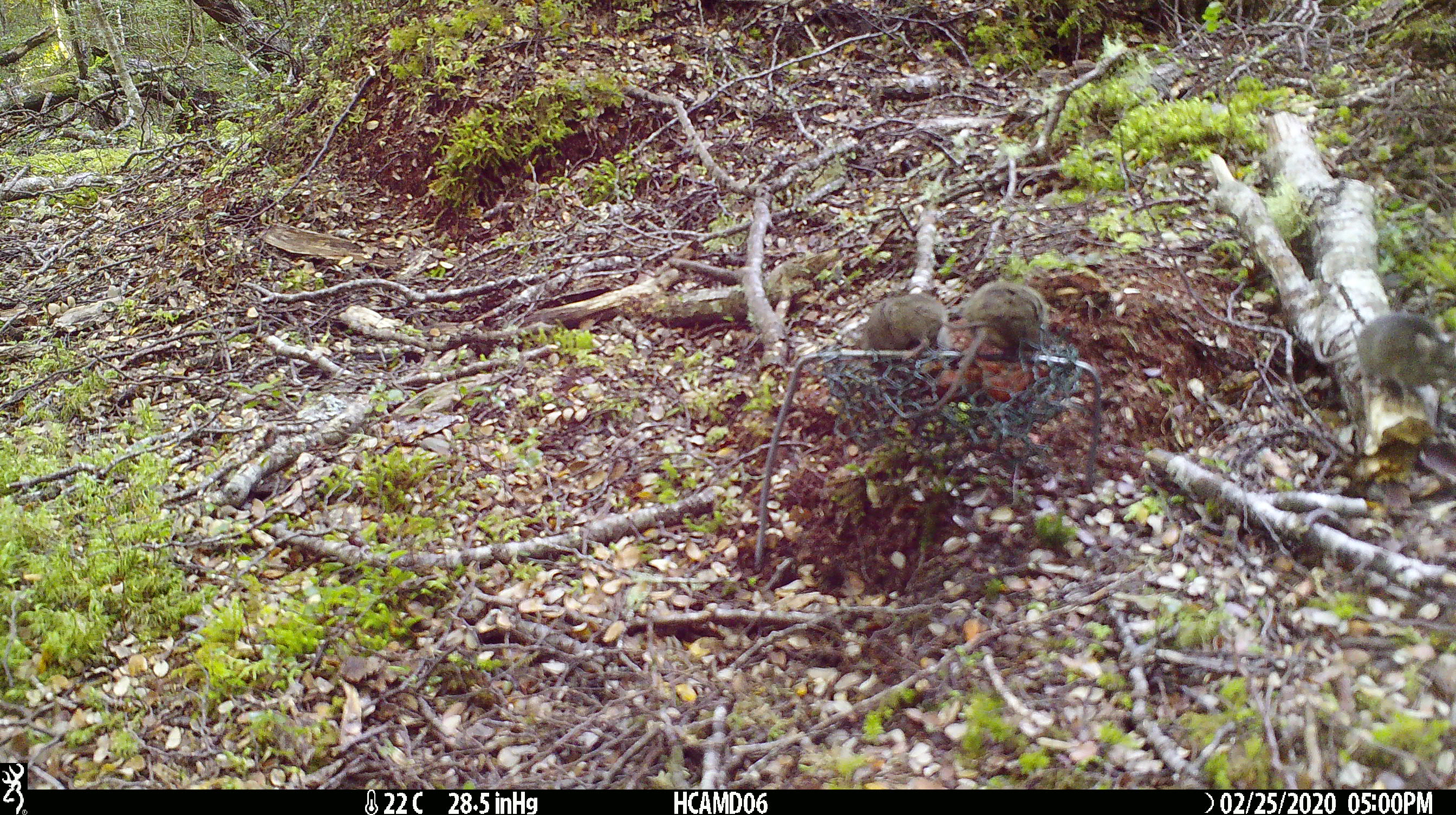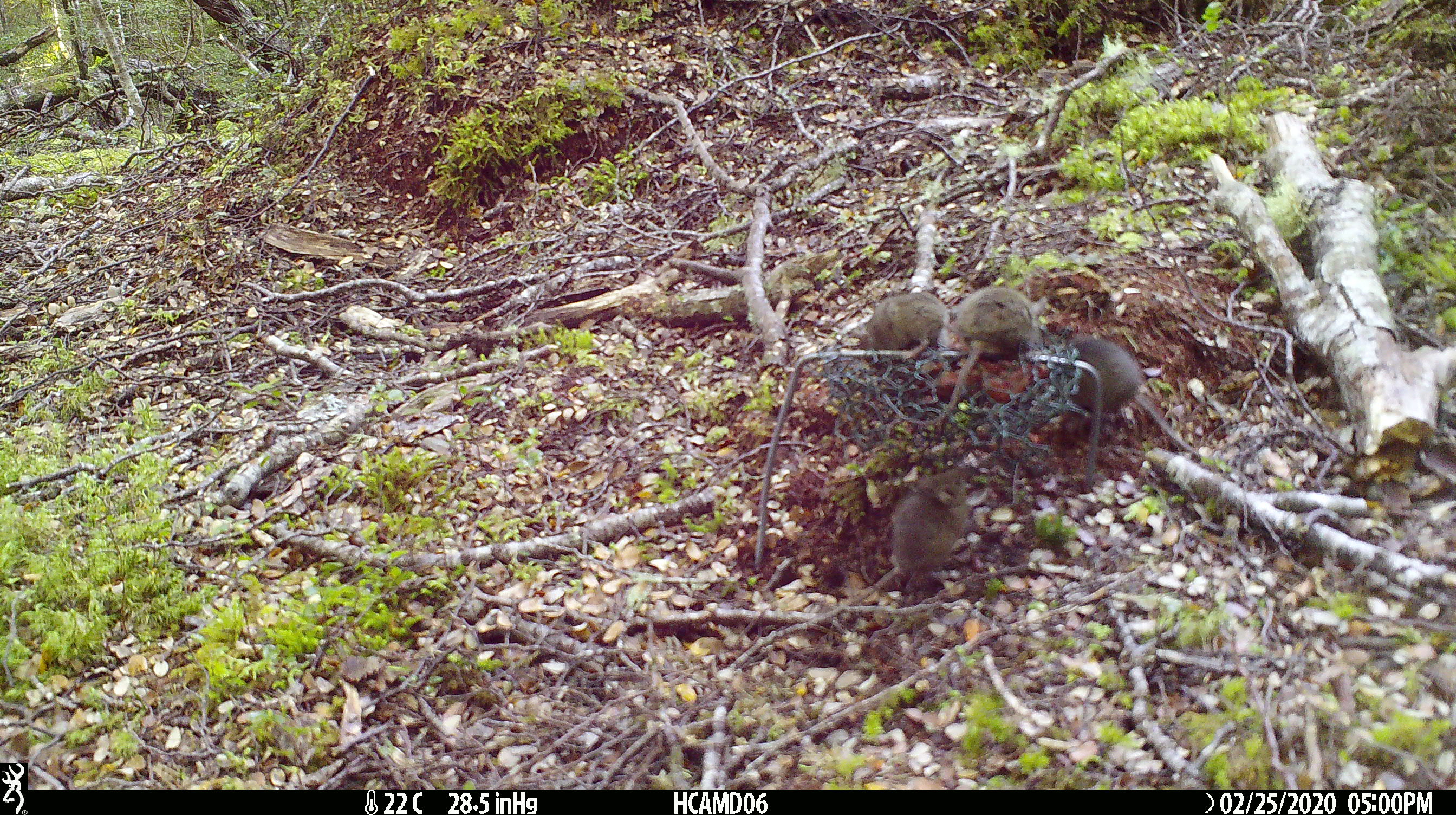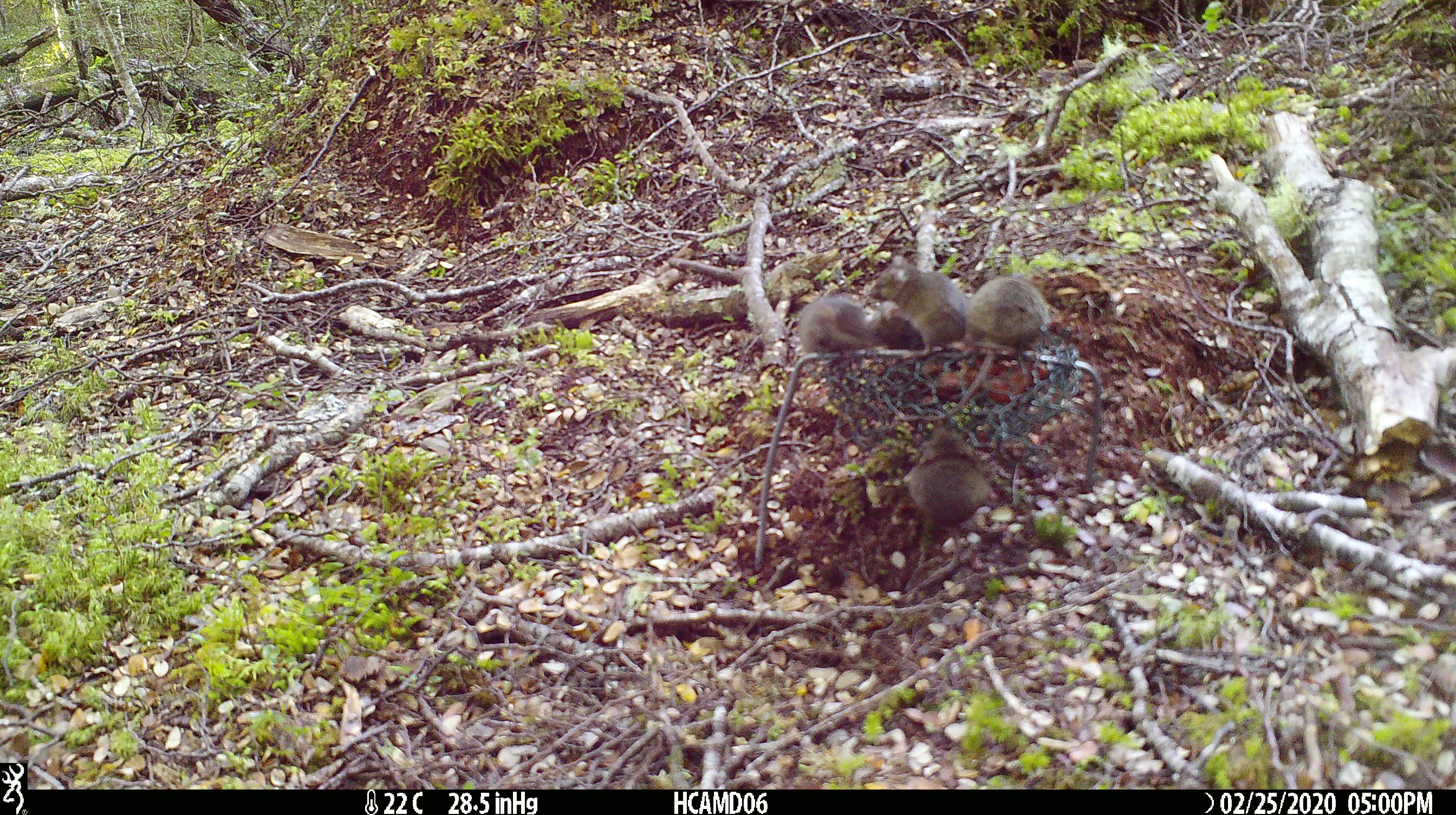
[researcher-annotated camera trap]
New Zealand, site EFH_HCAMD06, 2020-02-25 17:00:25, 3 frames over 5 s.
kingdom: Animalia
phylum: Chordata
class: Mammalia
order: Rodentia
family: Muridae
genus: Mus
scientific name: Mus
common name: mouse